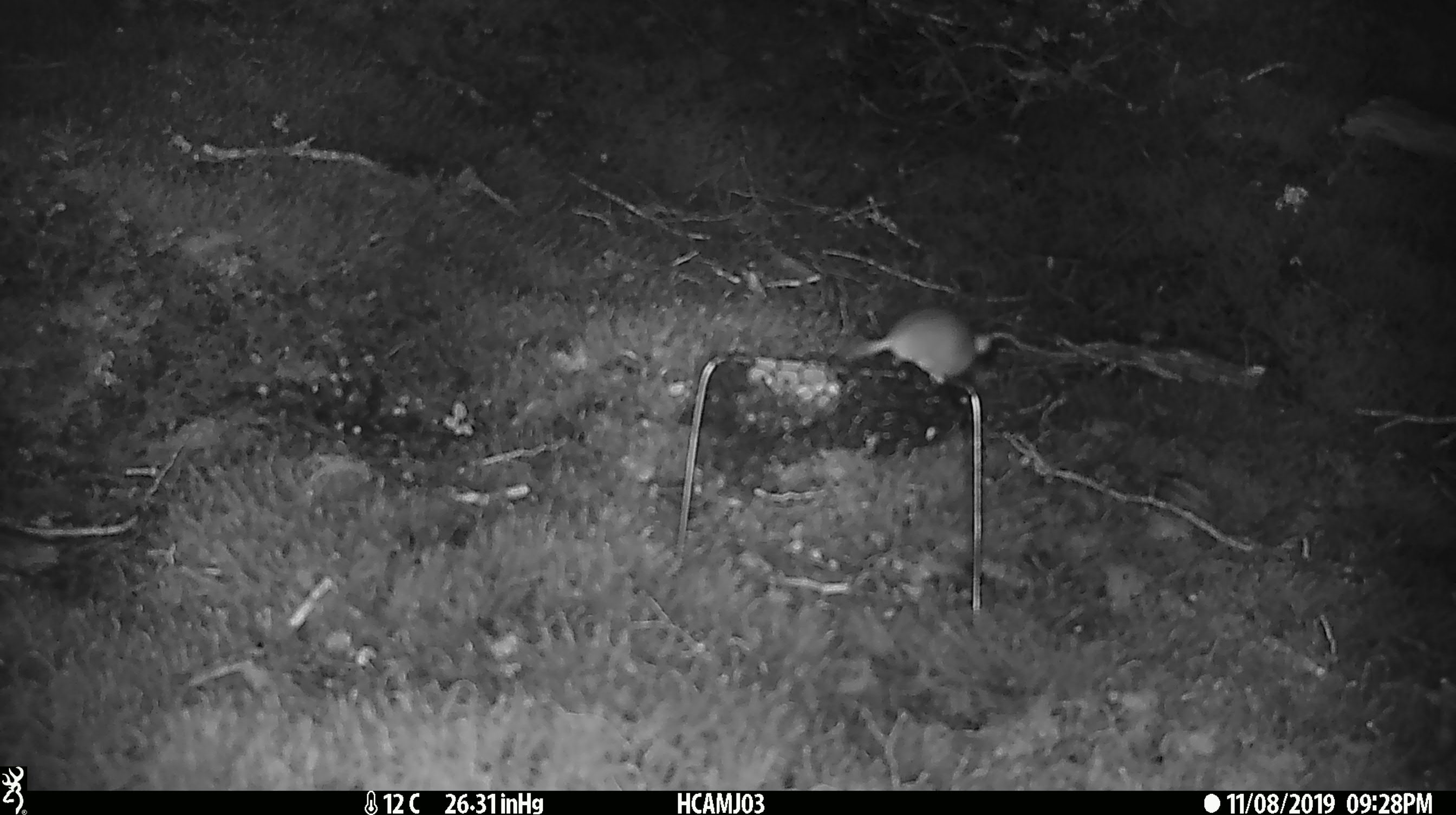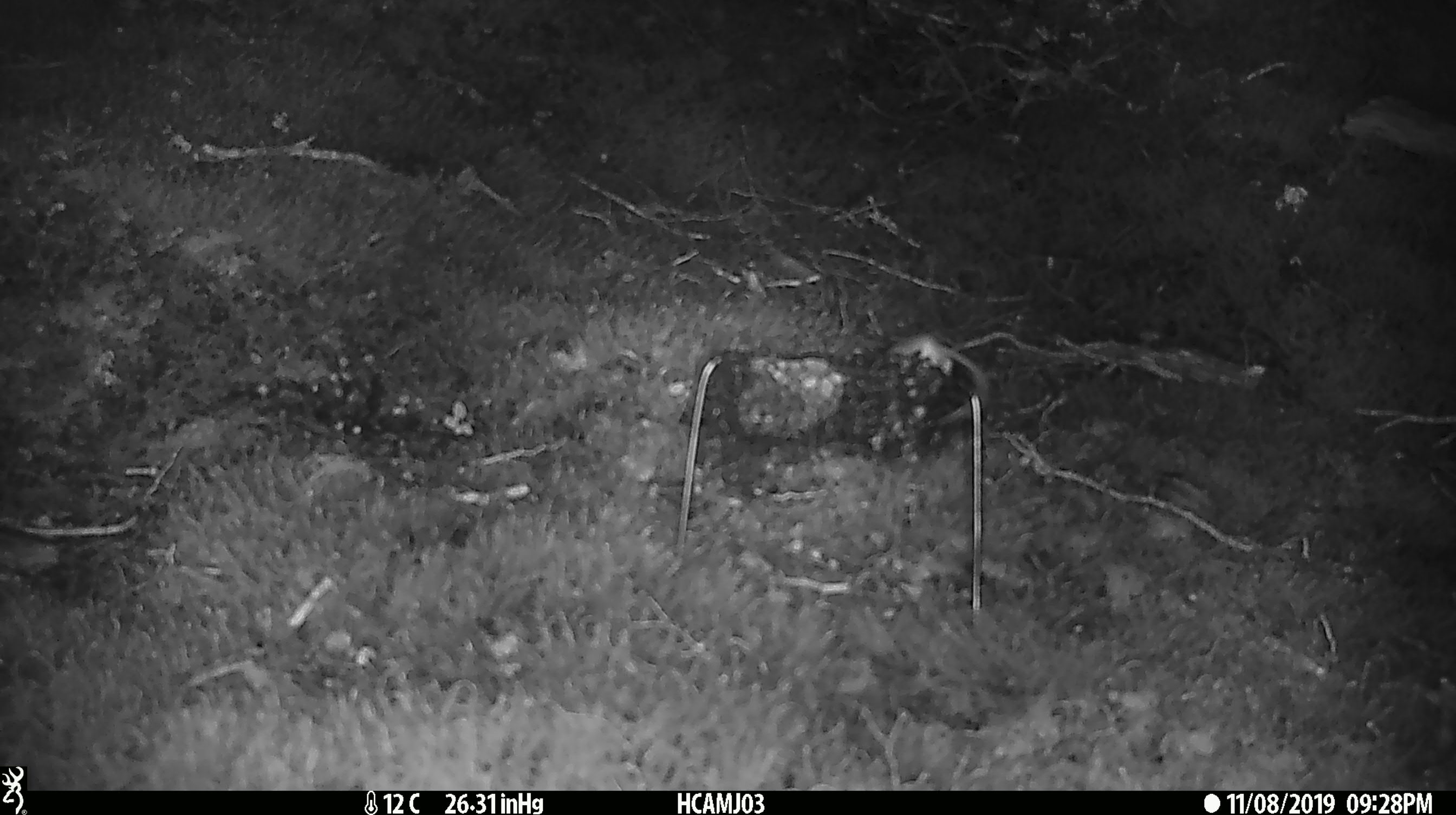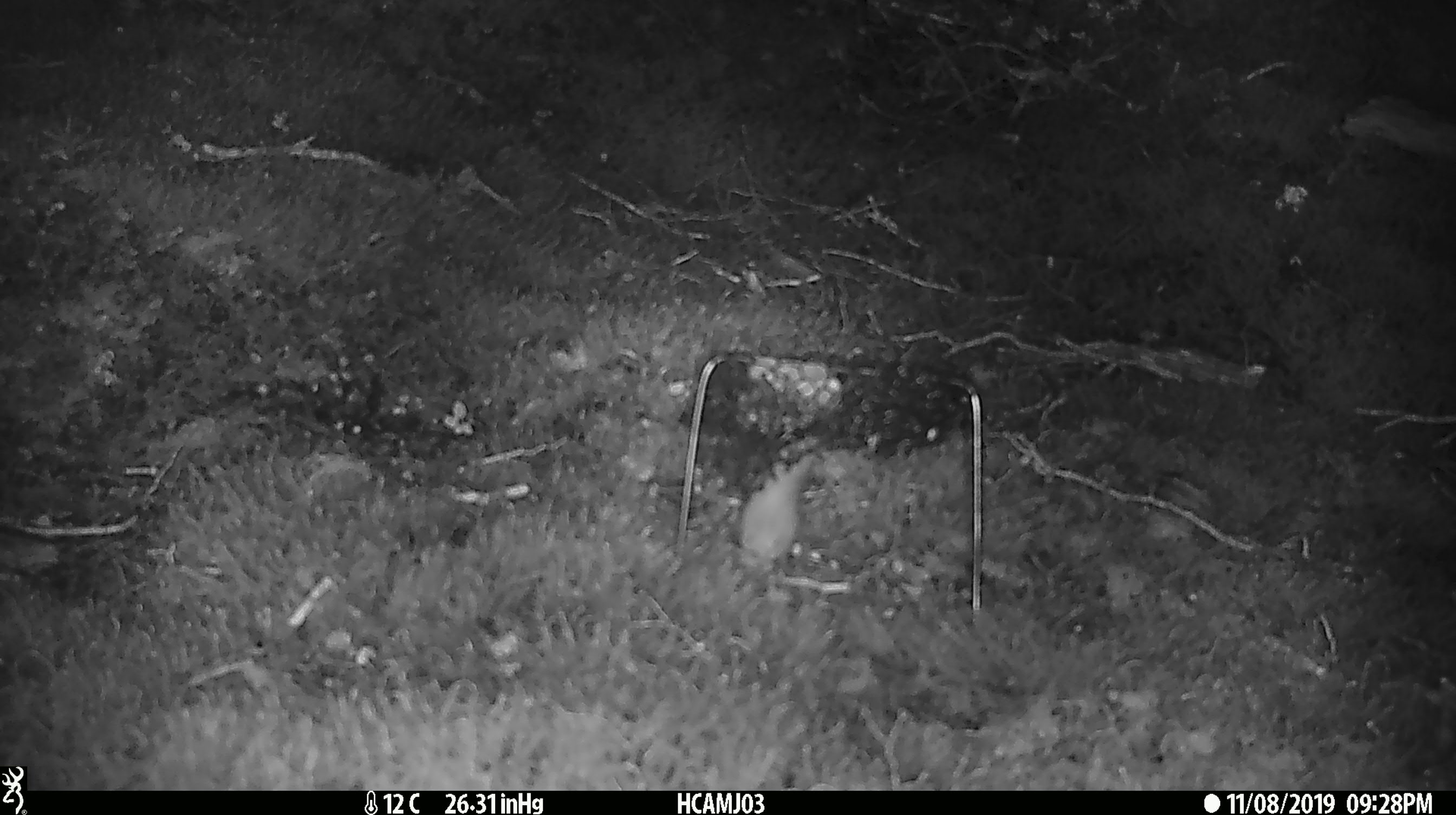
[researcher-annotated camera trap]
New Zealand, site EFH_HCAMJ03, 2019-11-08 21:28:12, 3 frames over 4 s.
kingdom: Animalia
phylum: Chordata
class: Mammalia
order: Rodentia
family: Muridae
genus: Mus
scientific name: Mus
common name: mouse